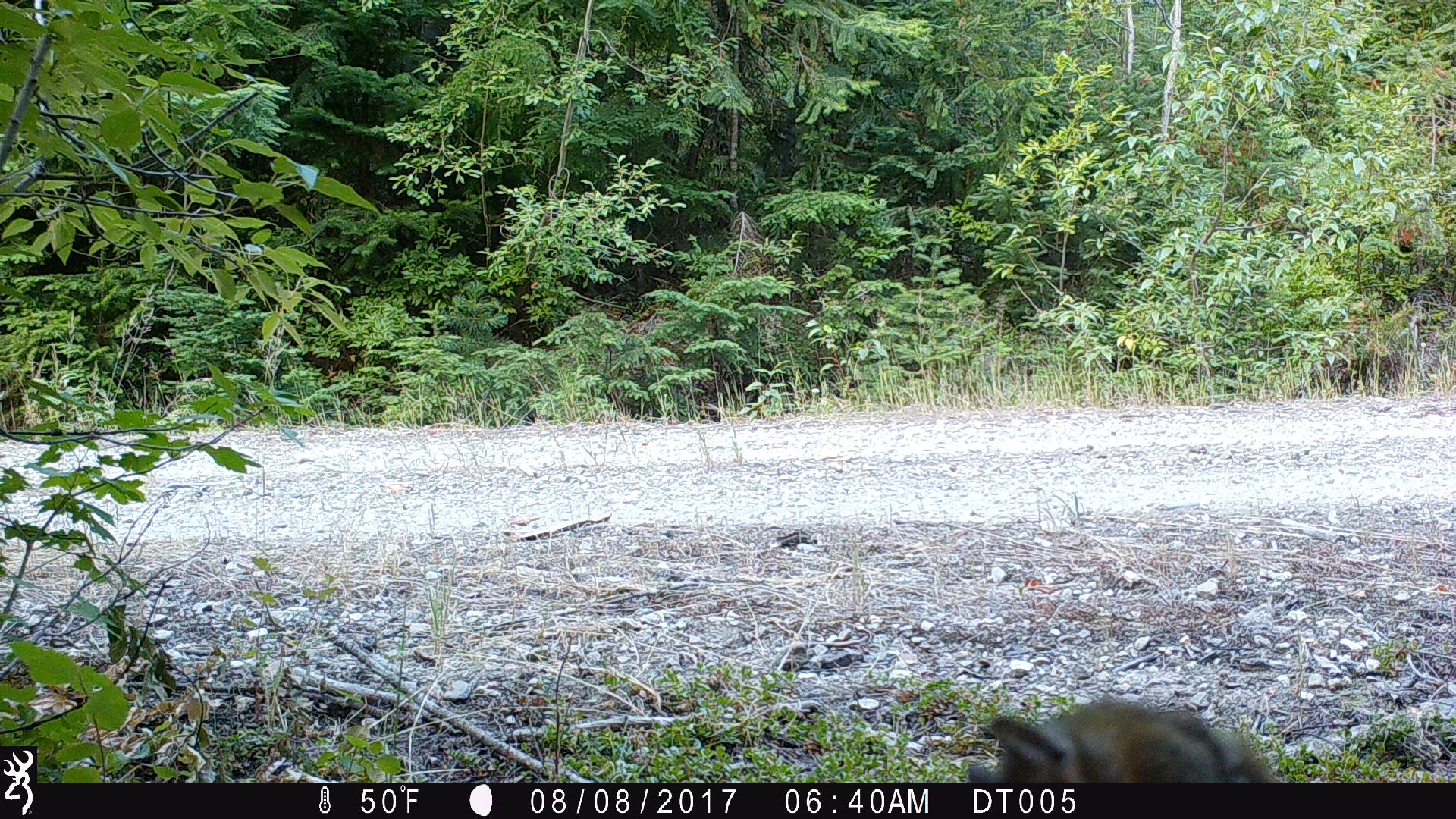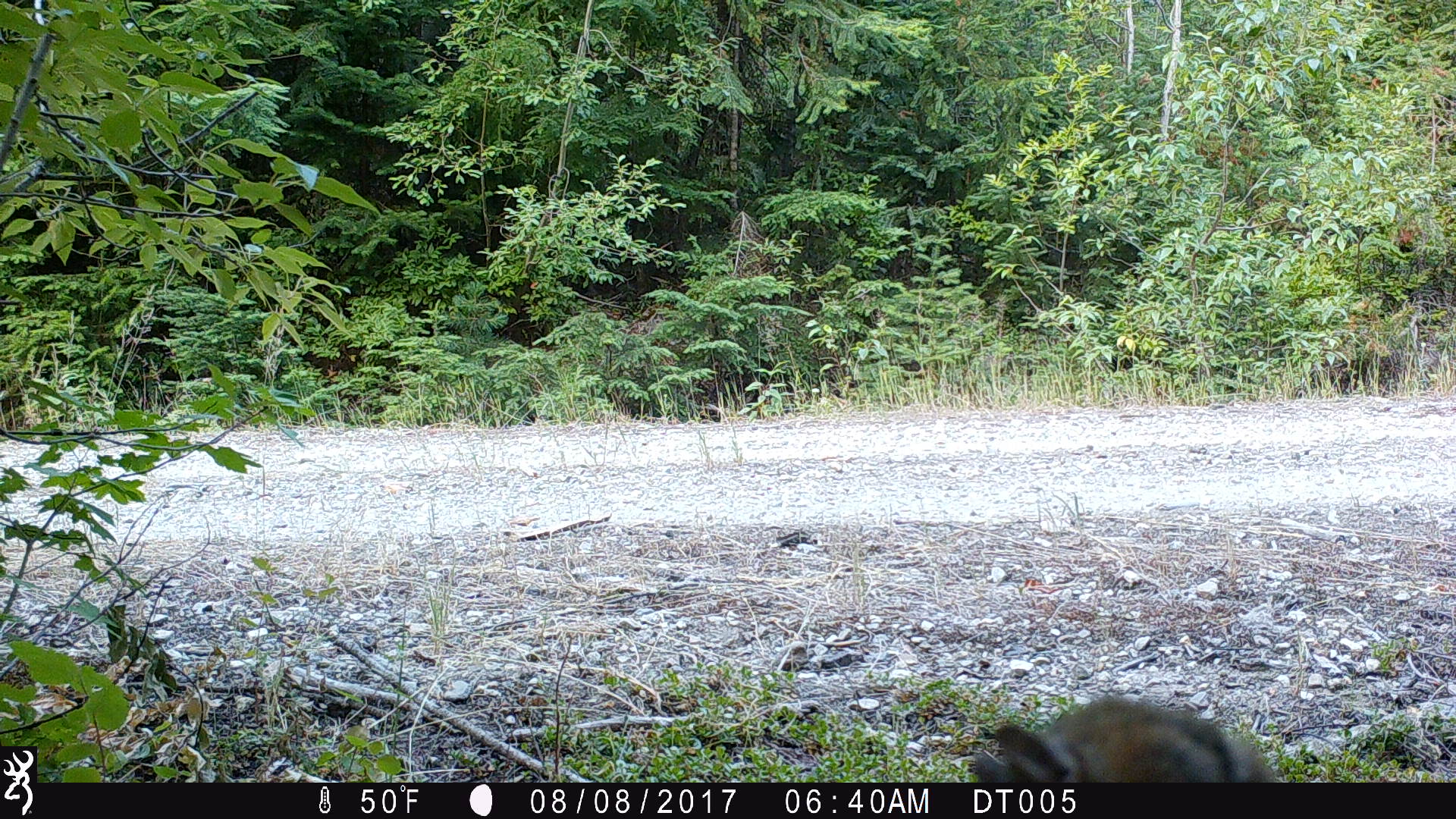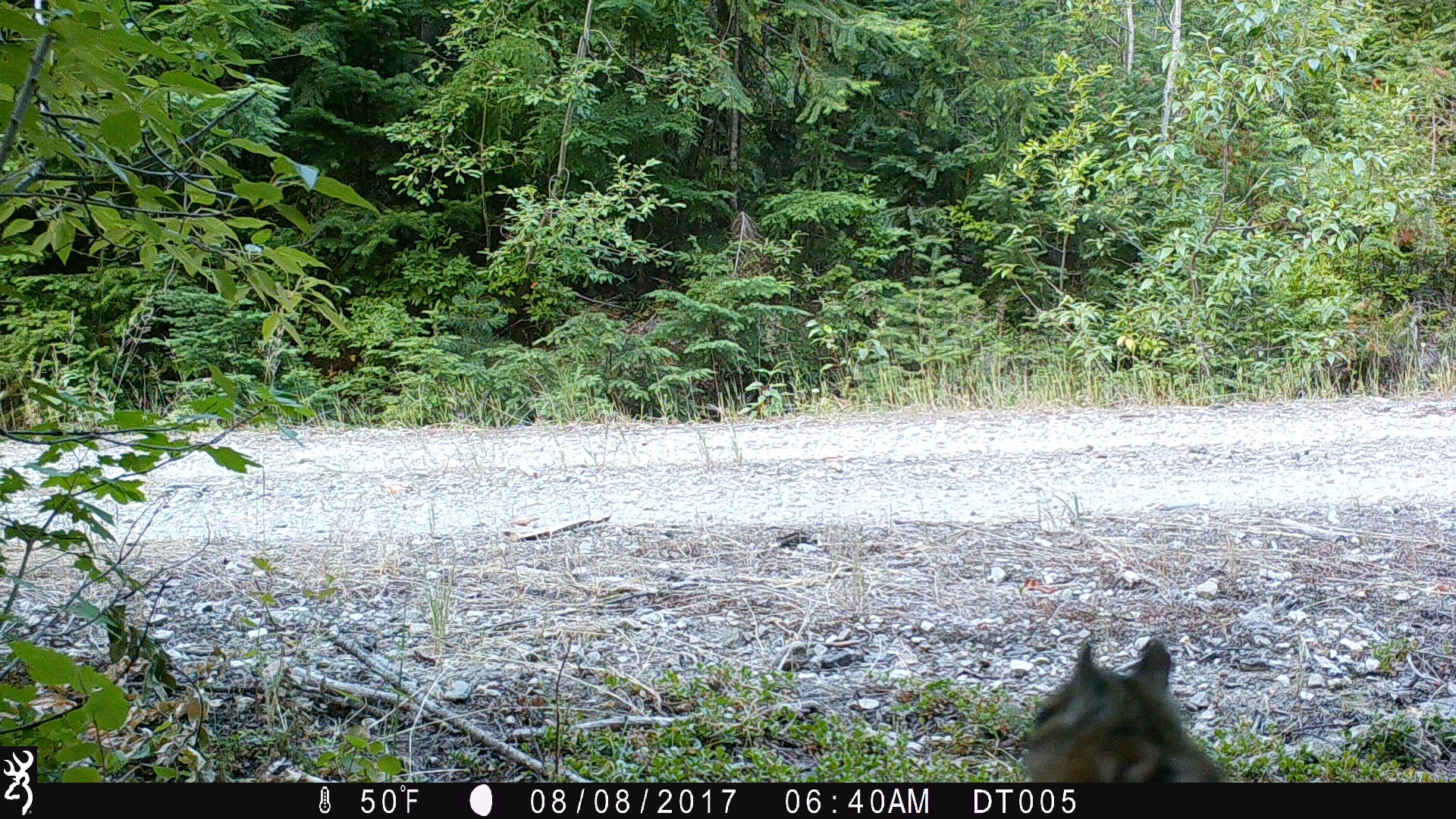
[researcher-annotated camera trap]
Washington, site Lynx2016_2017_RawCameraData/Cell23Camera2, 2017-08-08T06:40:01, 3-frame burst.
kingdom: Animalia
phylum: Chordata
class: Mammalia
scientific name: Mammalia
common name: small mammal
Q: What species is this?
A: Small mammal (Mammalia).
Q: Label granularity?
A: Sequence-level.